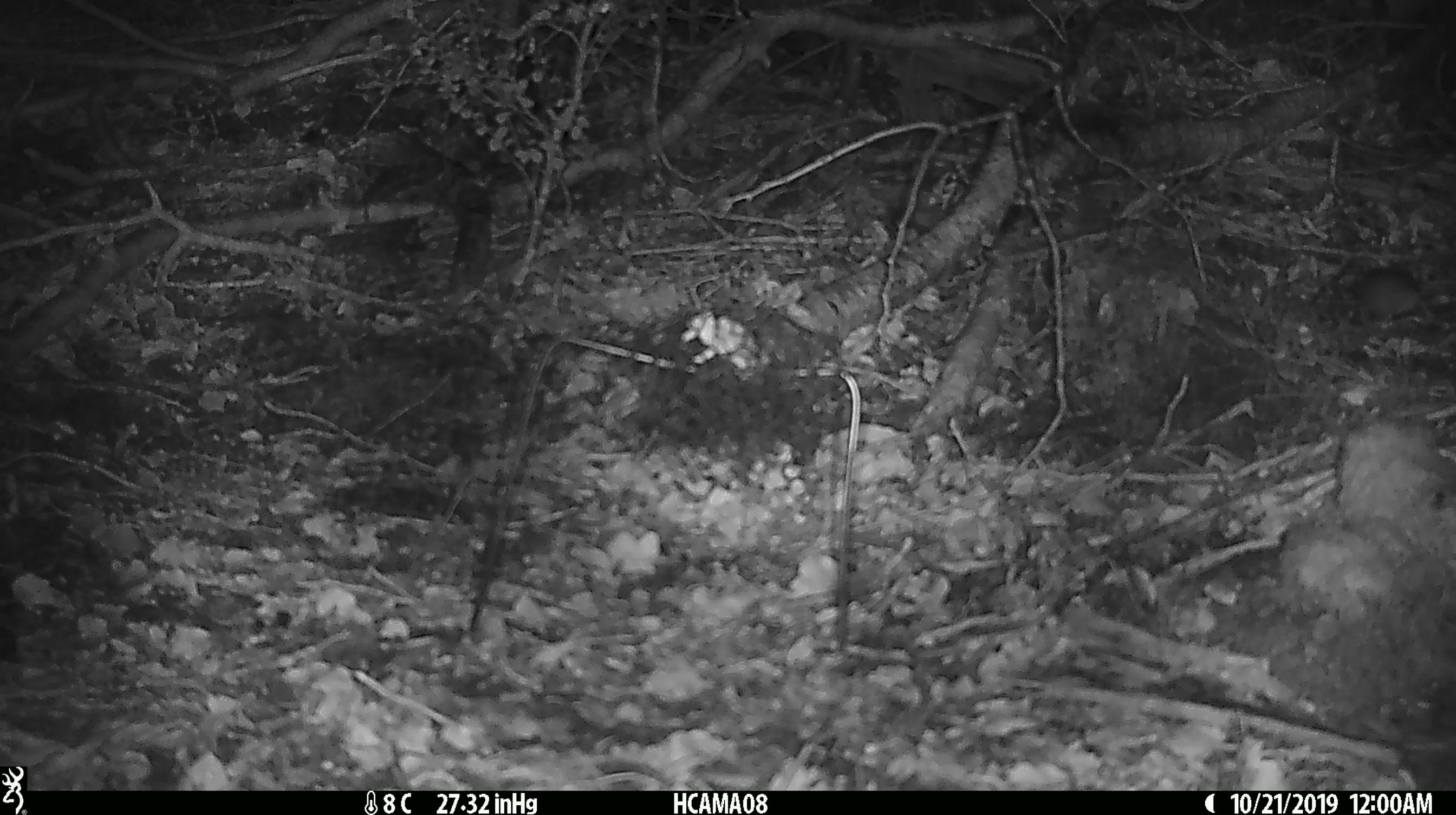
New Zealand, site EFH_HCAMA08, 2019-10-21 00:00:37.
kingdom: Animalia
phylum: Chordata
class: Mammalia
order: Rodentia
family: Muridae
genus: Mus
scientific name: Mus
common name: mouse